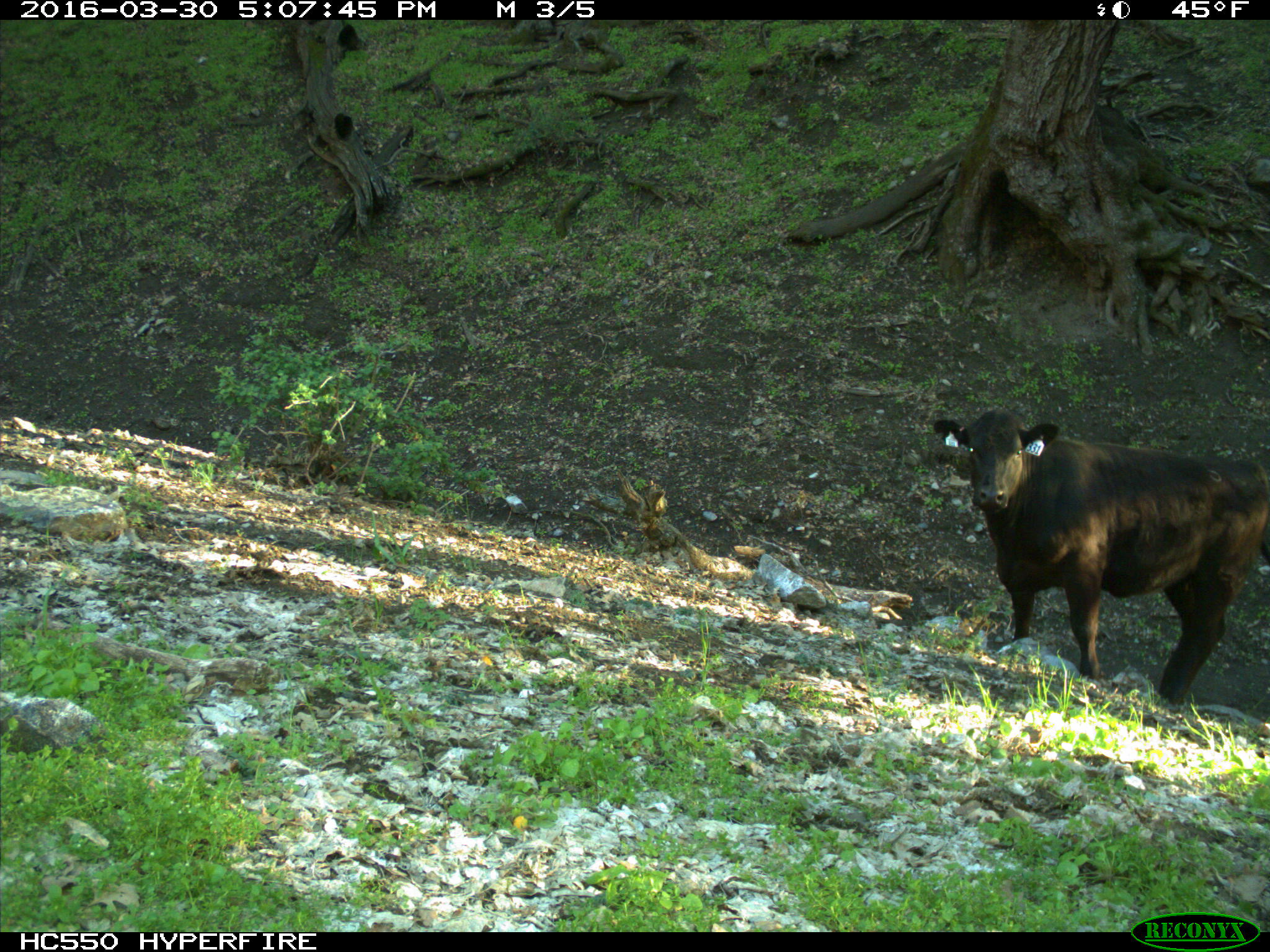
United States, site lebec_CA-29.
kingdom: Animalia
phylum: Chordata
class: Mammalia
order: Artiodactyla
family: Bovidae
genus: Bos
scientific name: Bos taurus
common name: domestic cow